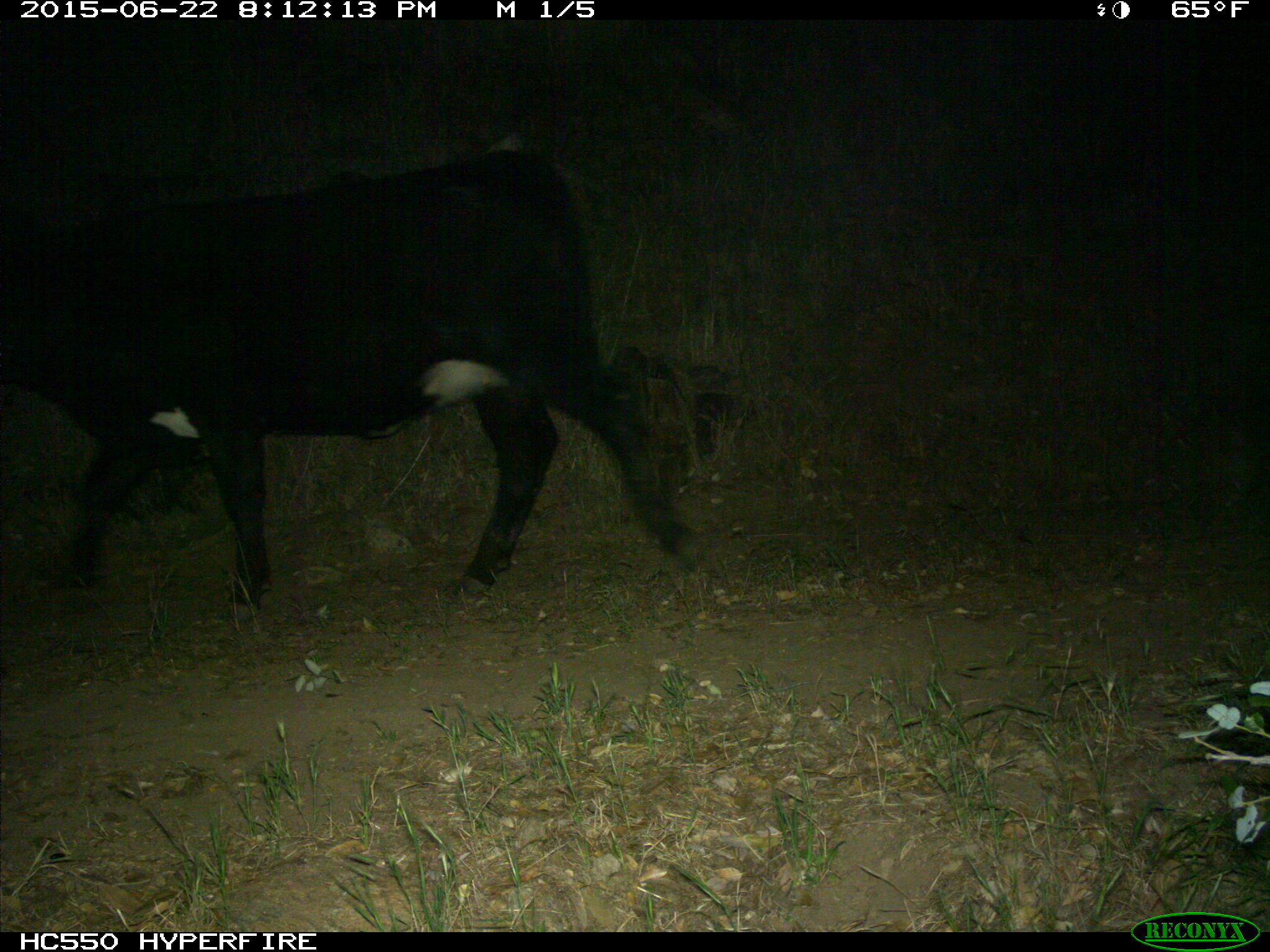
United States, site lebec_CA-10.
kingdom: Animalia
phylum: Chordata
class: Mammalia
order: Artiodactyla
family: Bovidae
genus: Bos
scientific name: Bos taurus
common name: domestic cow